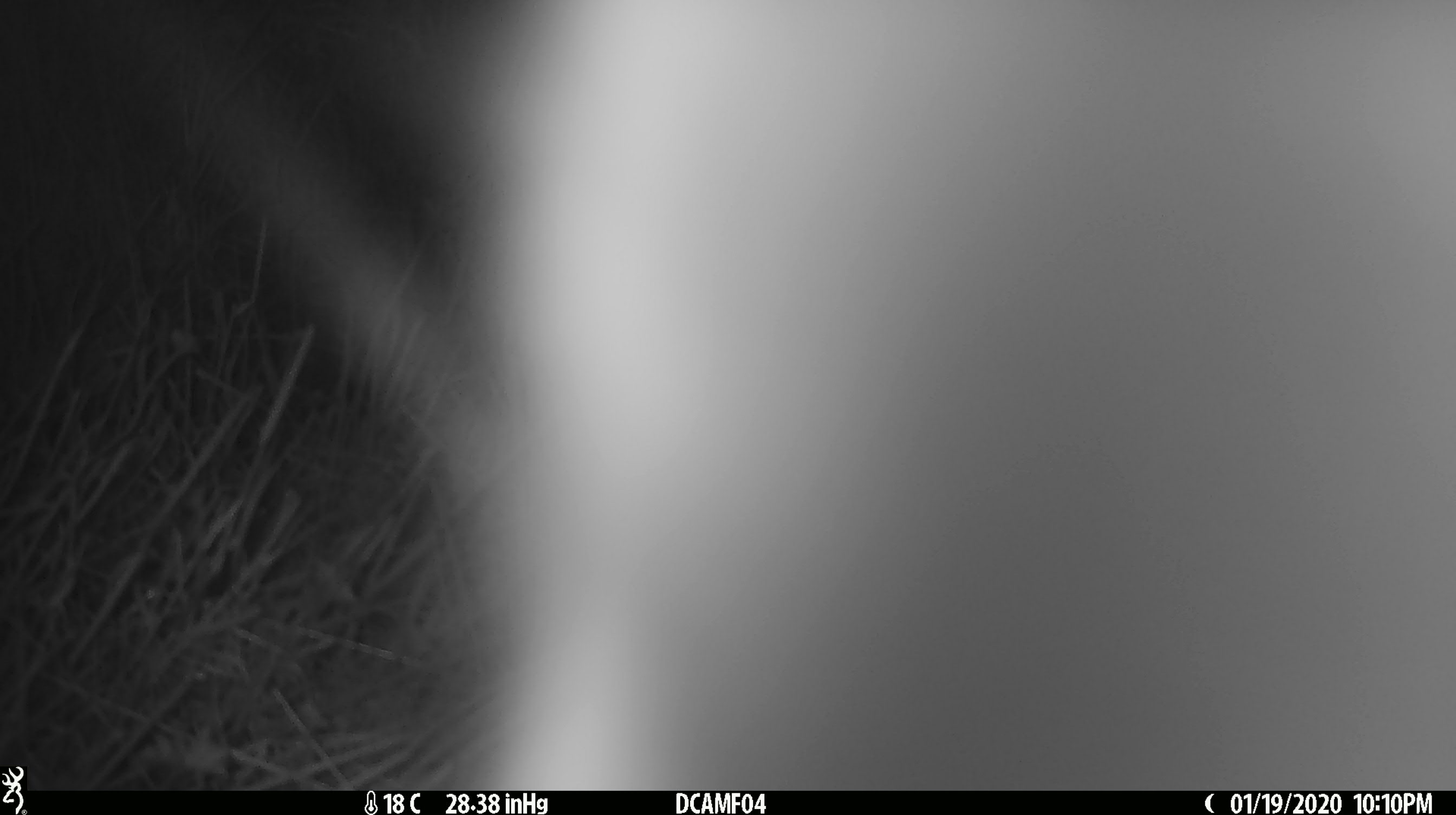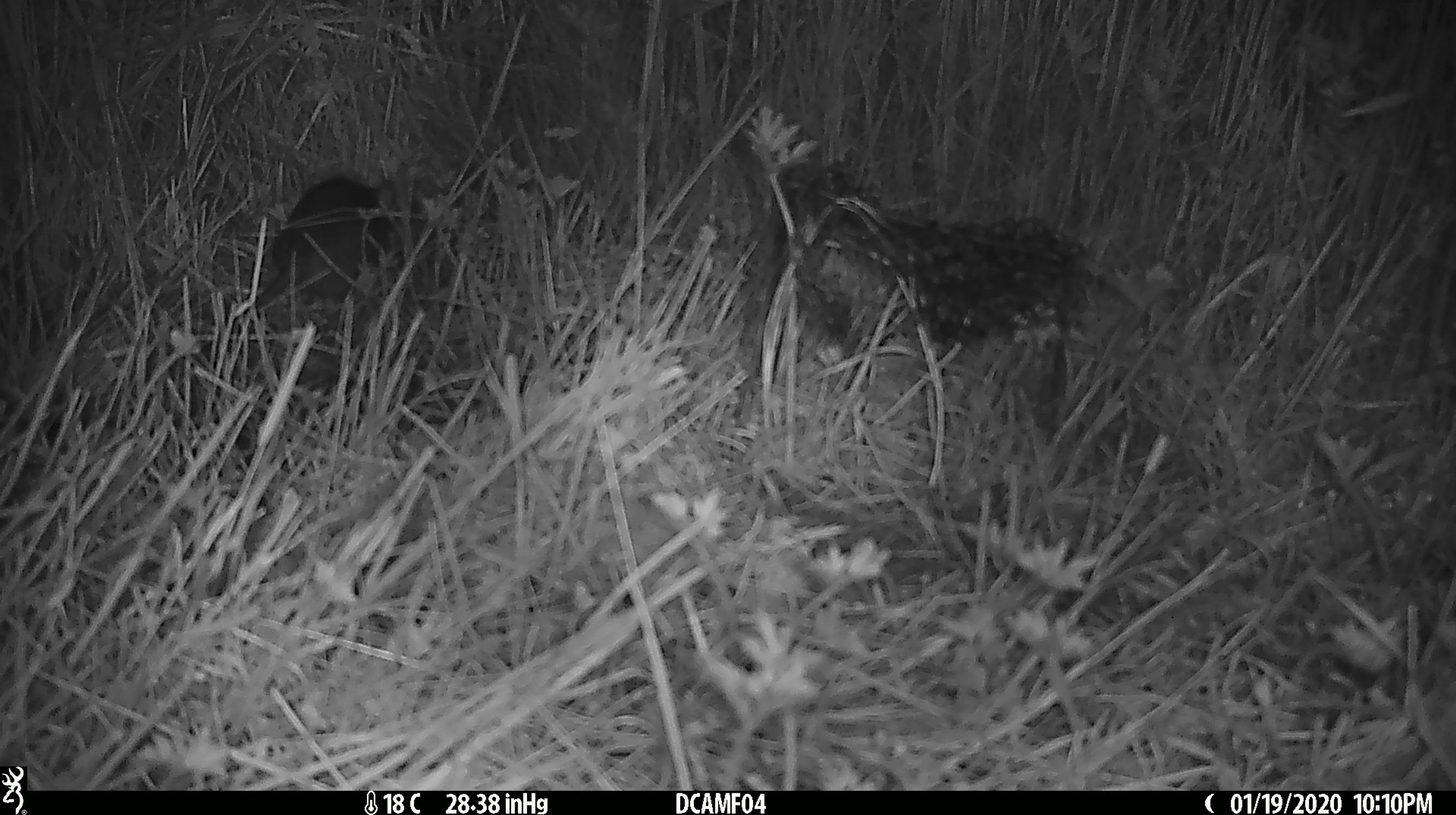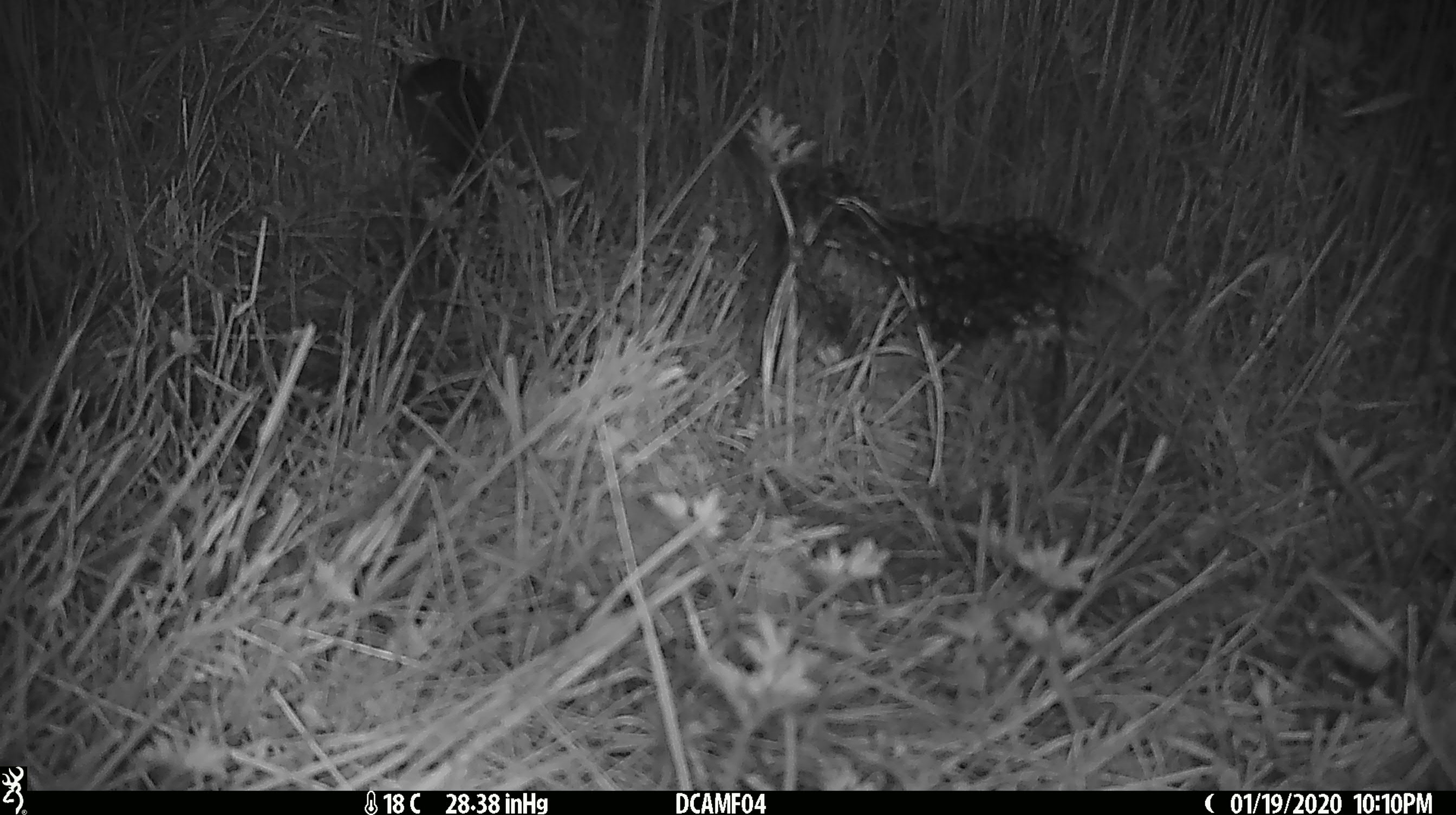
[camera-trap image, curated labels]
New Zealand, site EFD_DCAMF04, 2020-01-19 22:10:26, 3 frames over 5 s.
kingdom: Animalia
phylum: Chordata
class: Mammalia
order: Rodentia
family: Muridae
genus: Rattus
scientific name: Rattus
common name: rat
Rat (Rattus).